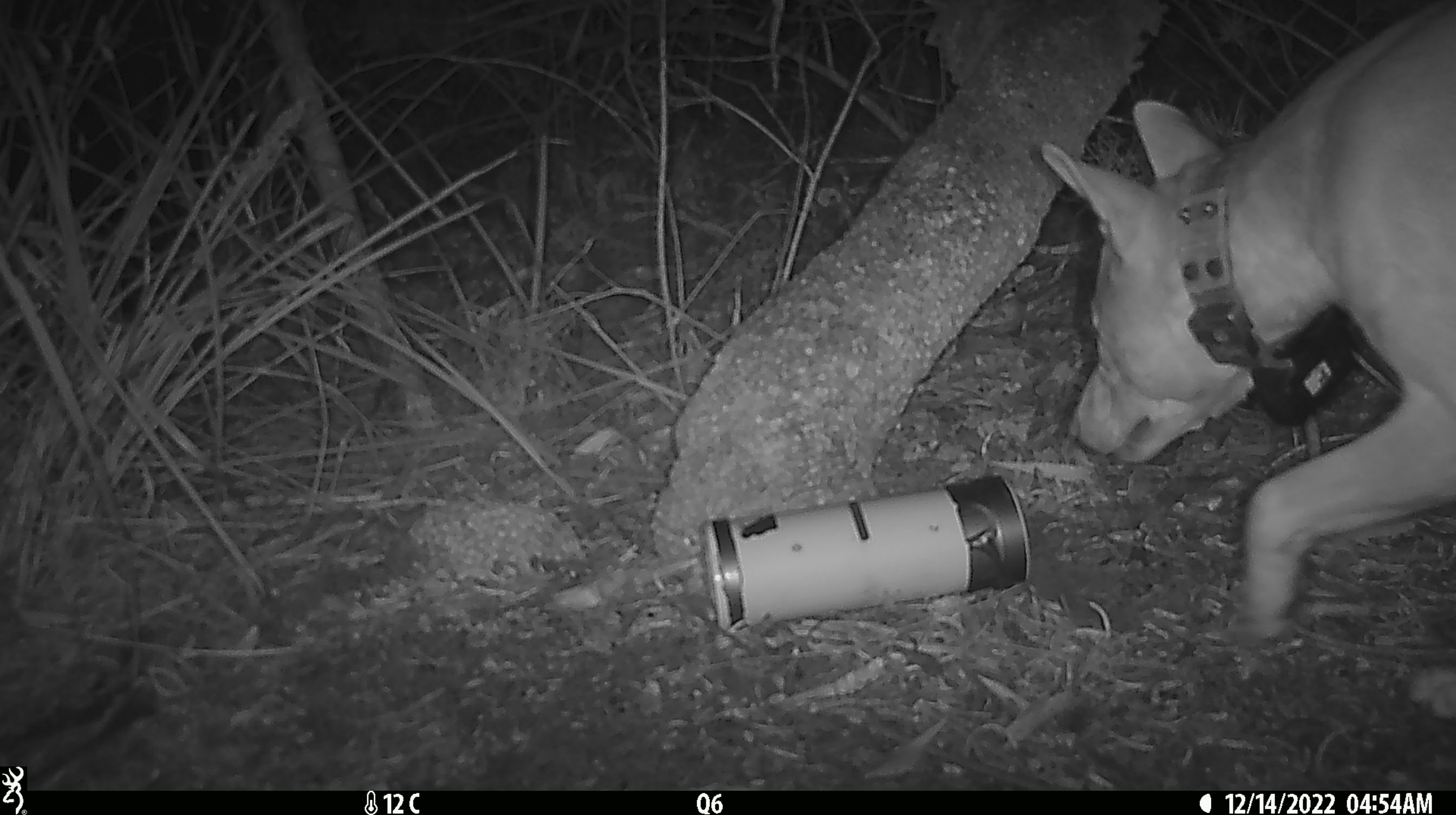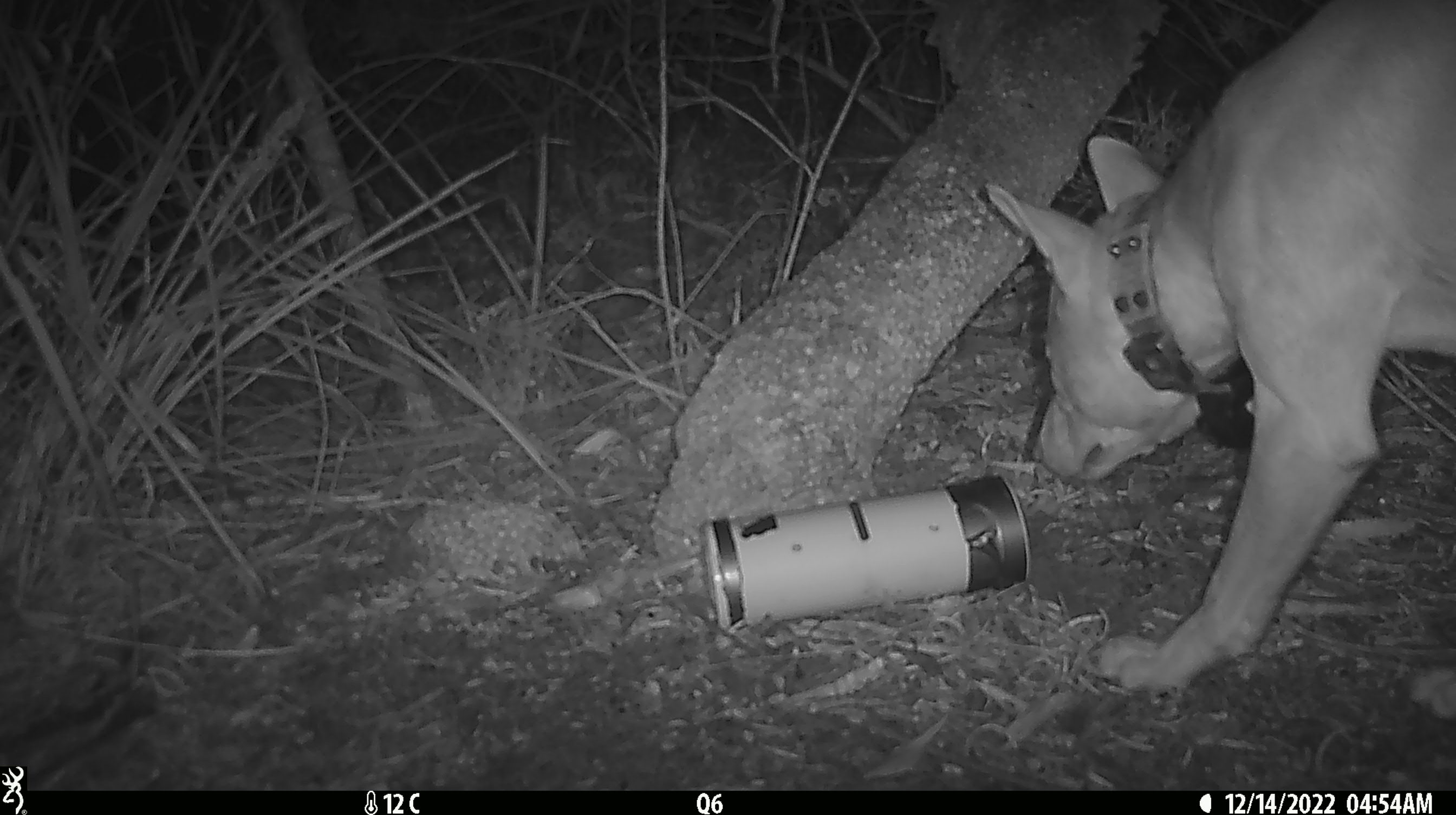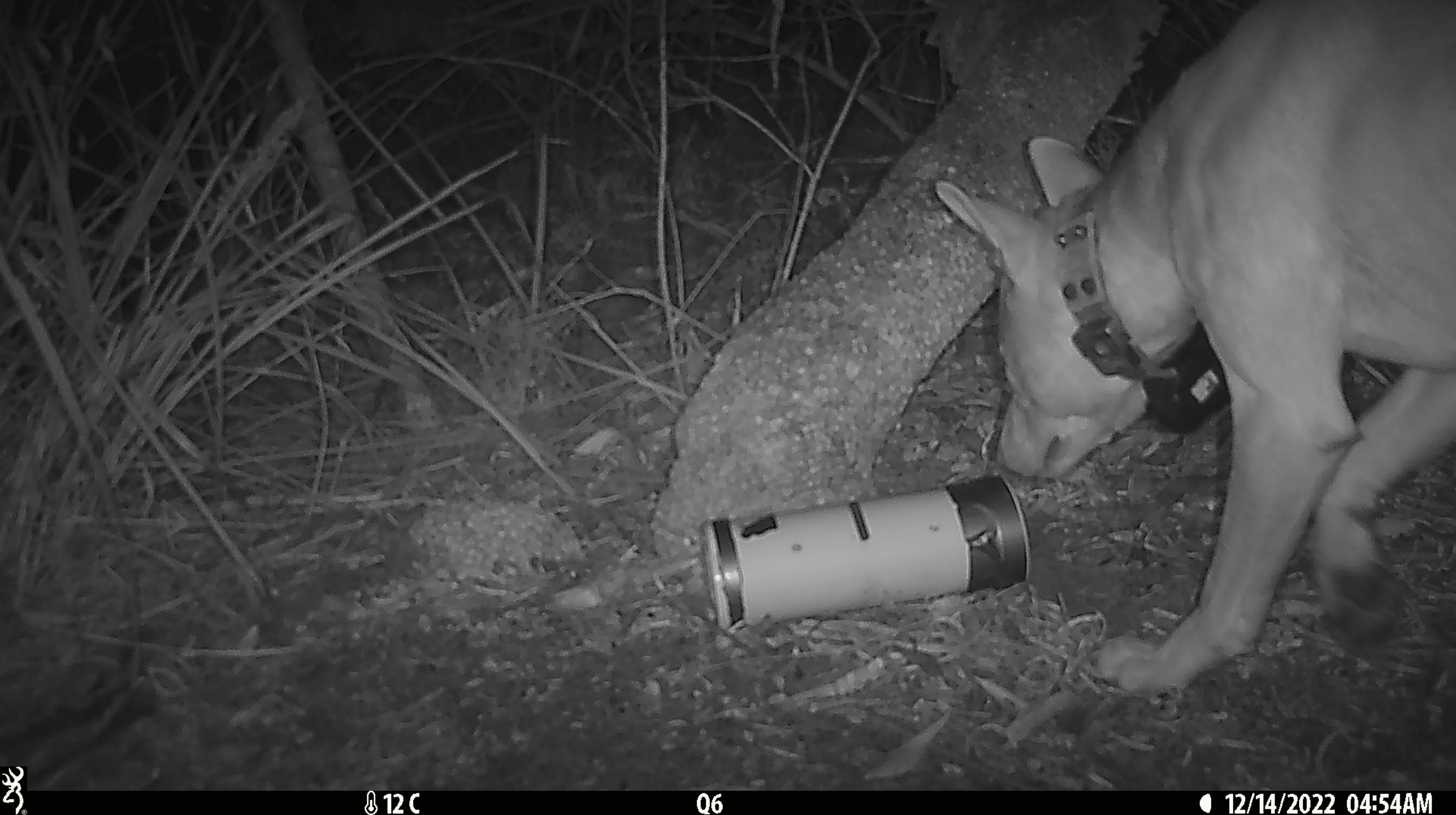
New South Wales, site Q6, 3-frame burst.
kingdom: Animalia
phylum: Chordata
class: Mammalia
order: Carnivora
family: Canidae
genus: Canis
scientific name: Canis familiaris dingo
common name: dingo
Dingo (Canis familiaris dingo).